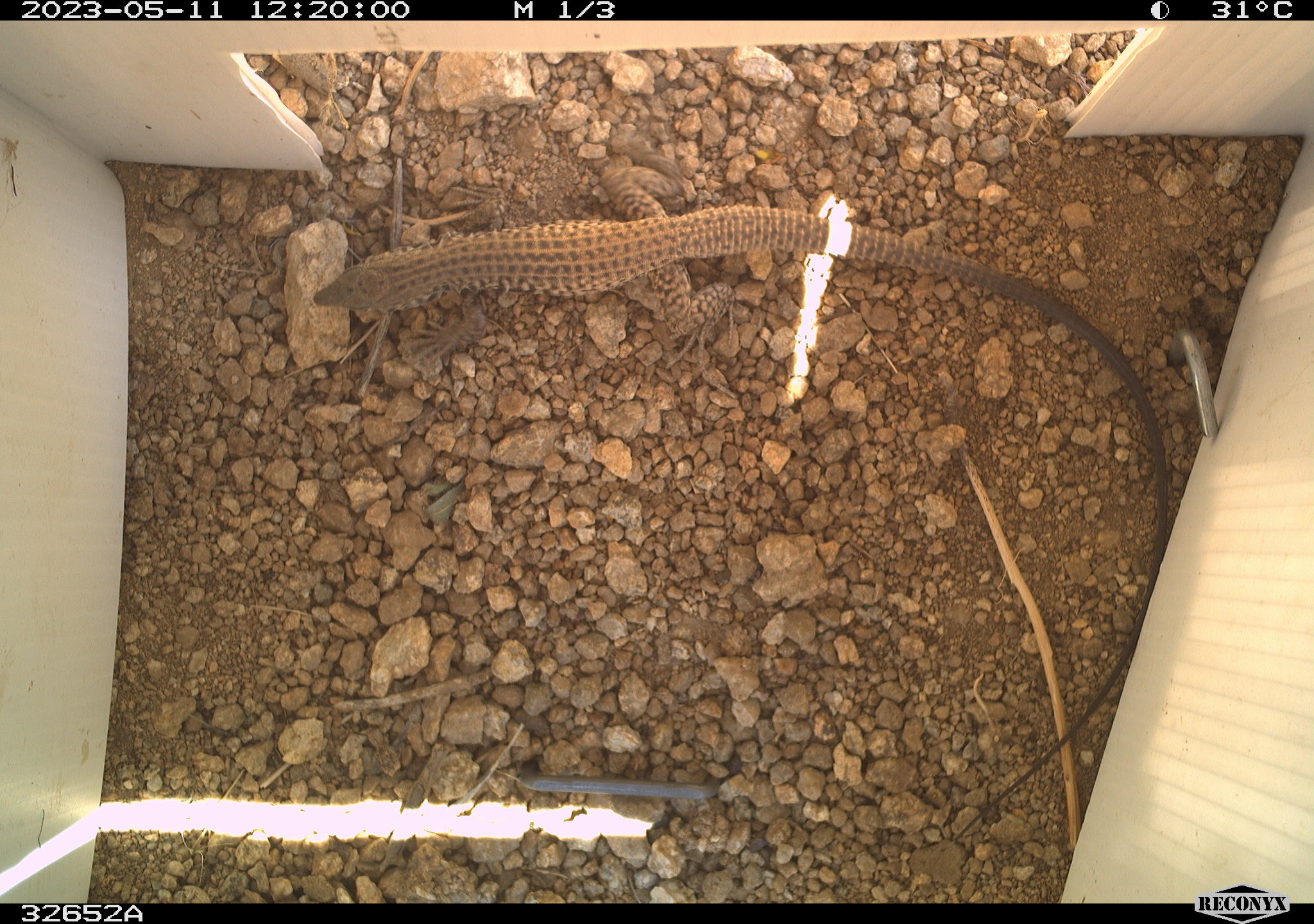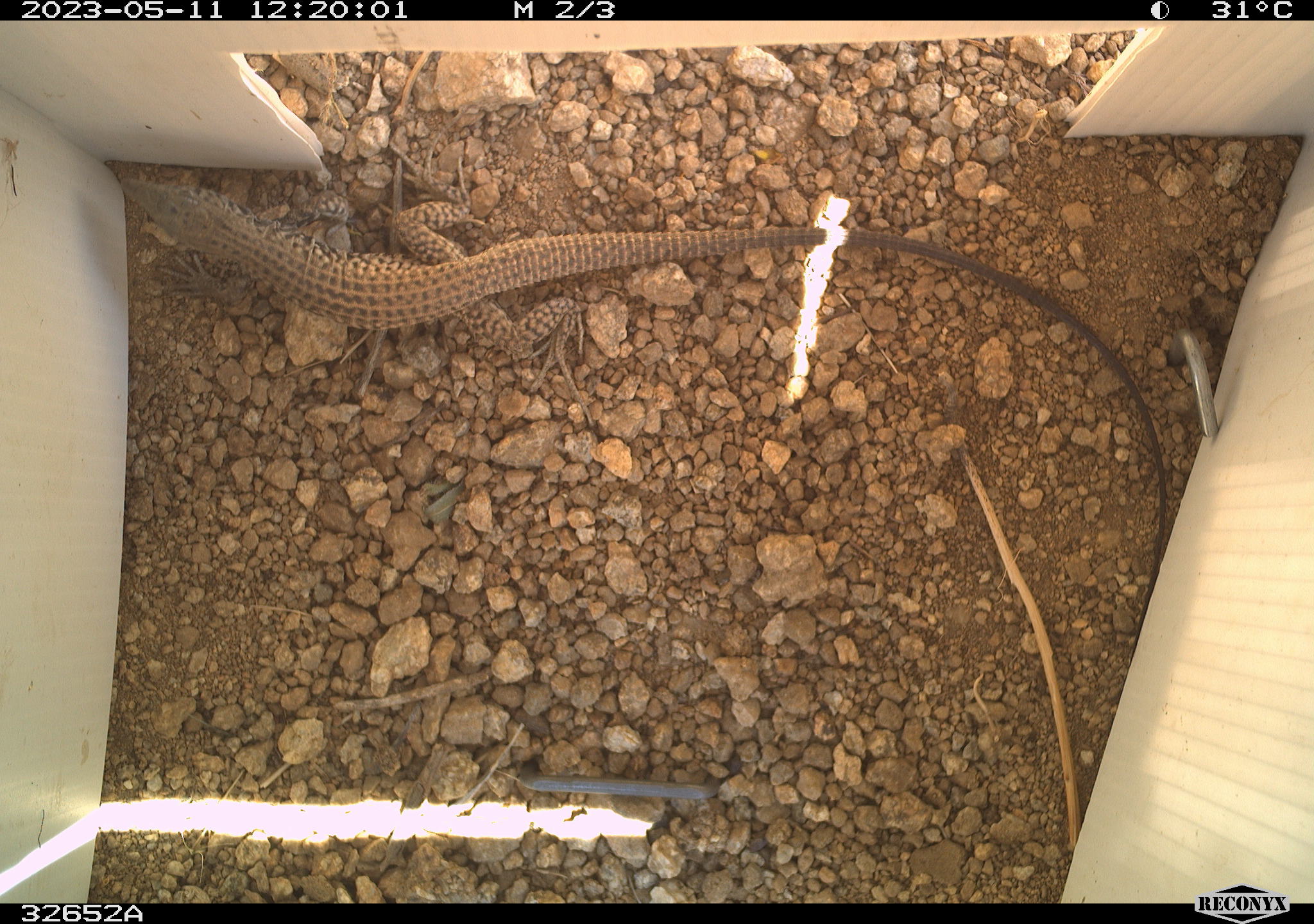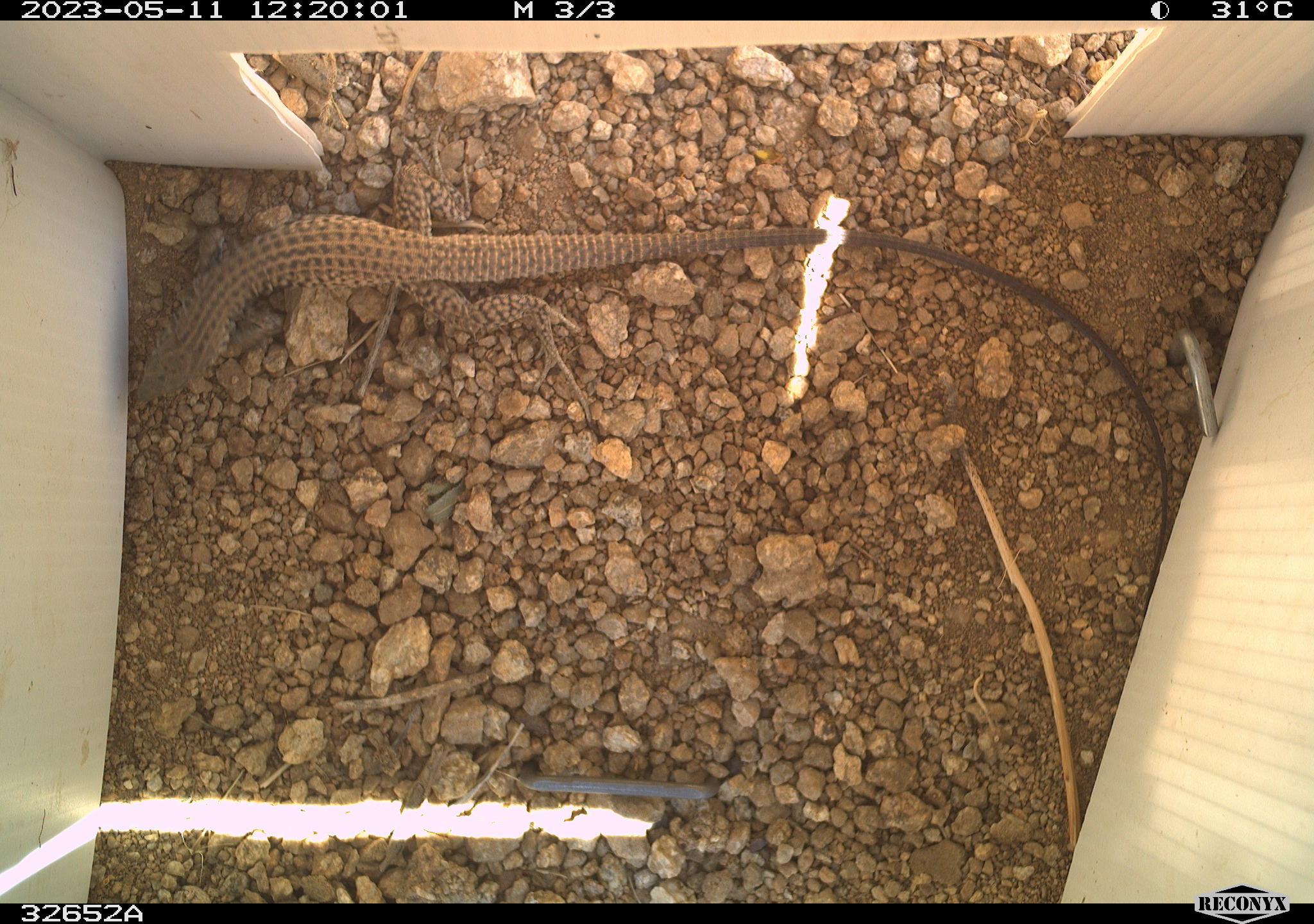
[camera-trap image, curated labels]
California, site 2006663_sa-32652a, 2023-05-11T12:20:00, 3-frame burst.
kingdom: Animalia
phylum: Chordata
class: Reptilia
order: Squamata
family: Teiidae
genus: Aspidoscelis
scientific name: Aspidoscelis tigris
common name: western whiptail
Western whiptail (Aspidoscelis tigris).